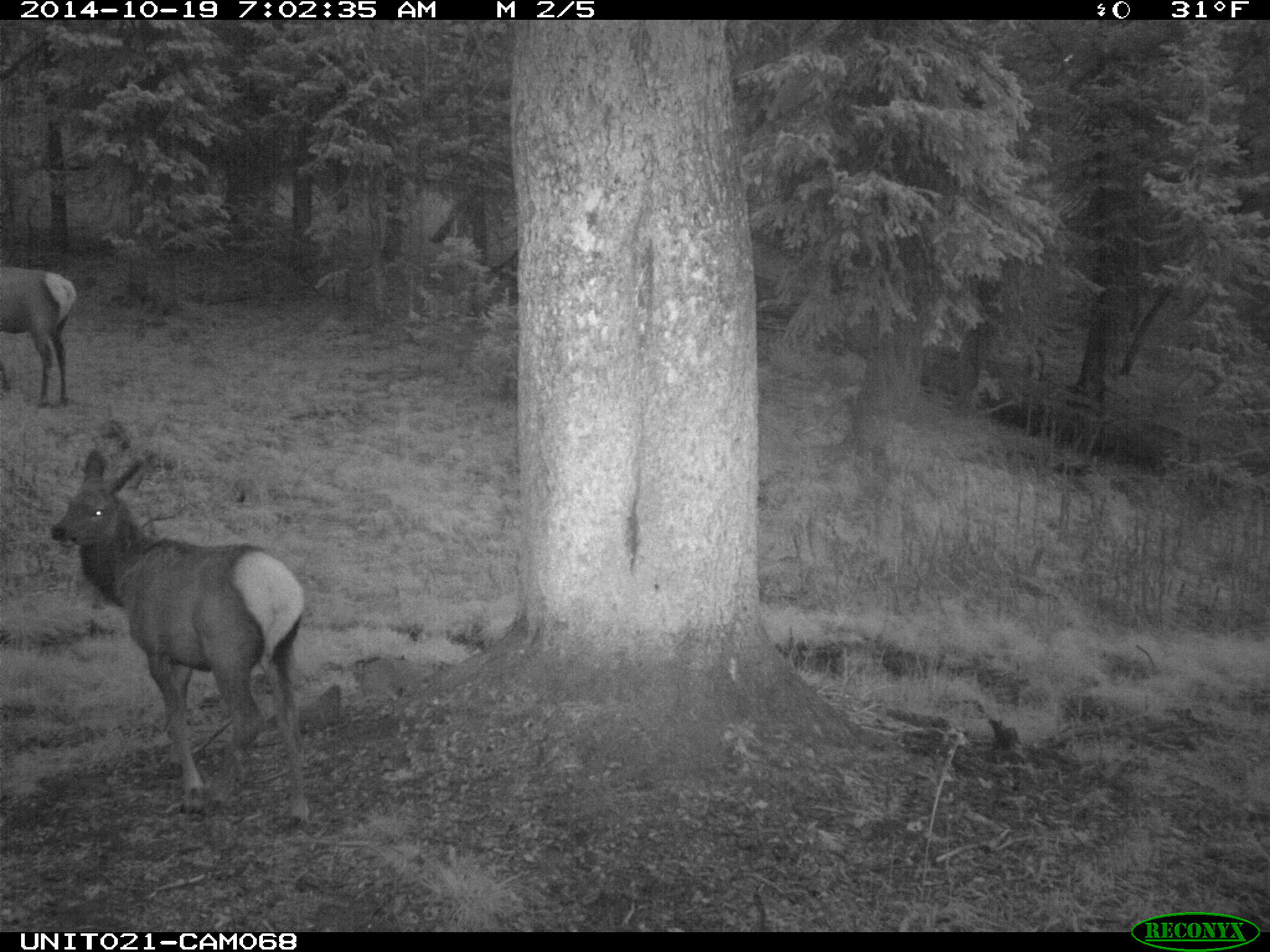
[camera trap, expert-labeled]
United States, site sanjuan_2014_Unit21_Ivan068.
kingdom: Animalia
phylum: Chordata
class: Mammalia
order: Artiodactyla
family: Cervidae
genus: Cervus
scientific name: Cervus elaphus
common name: red deer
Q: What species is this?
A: Cervus elaphus (red deer).